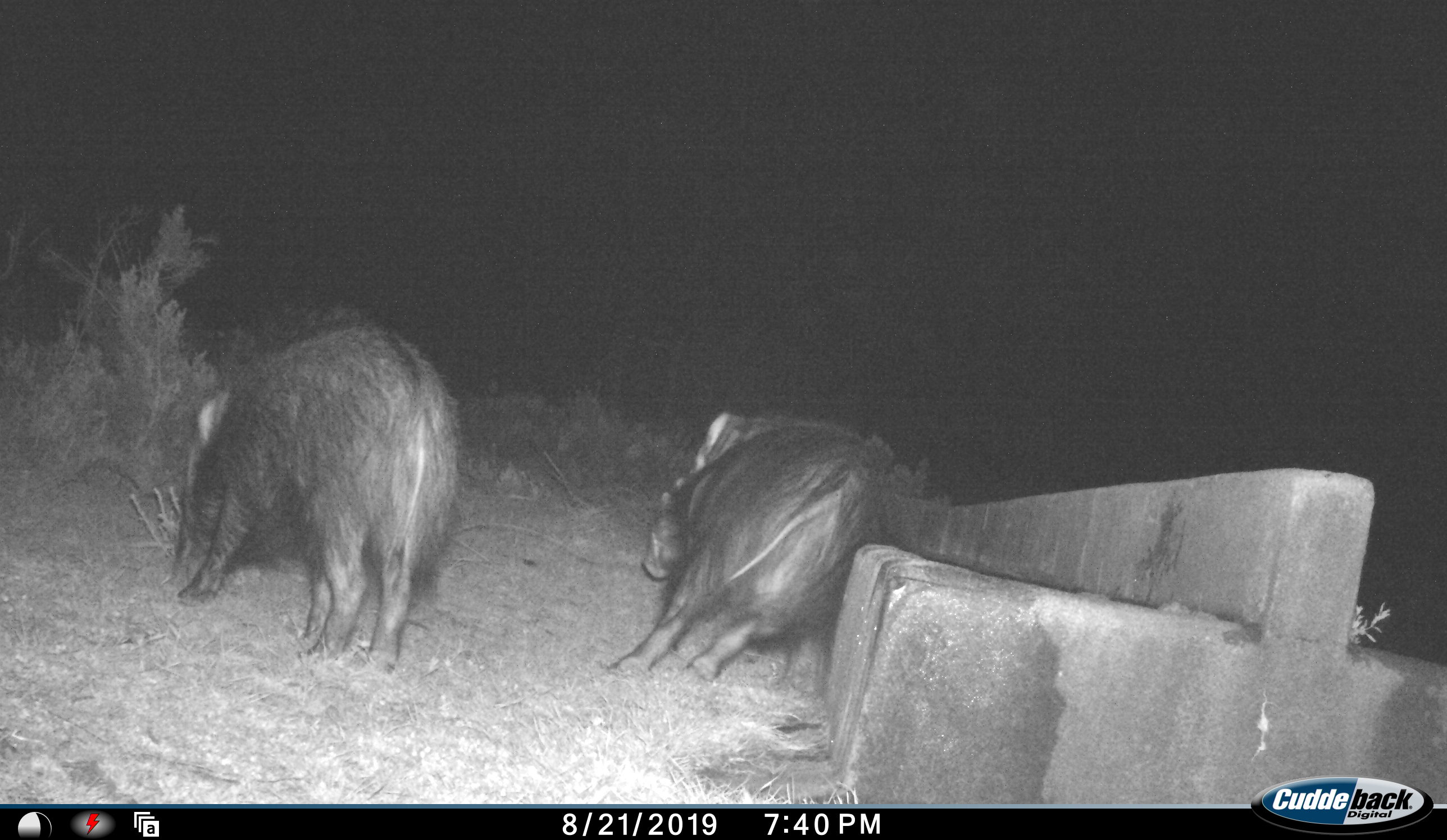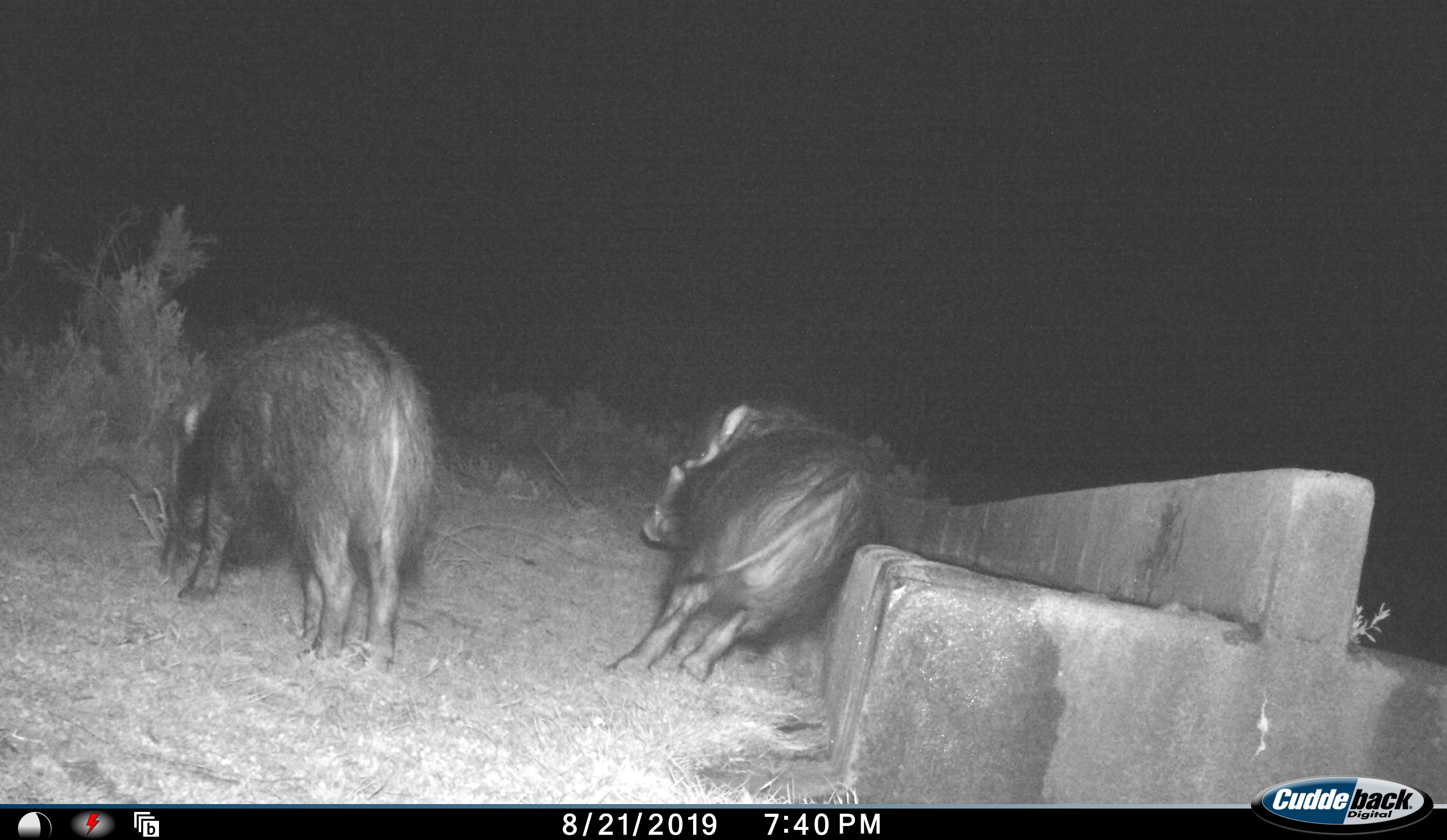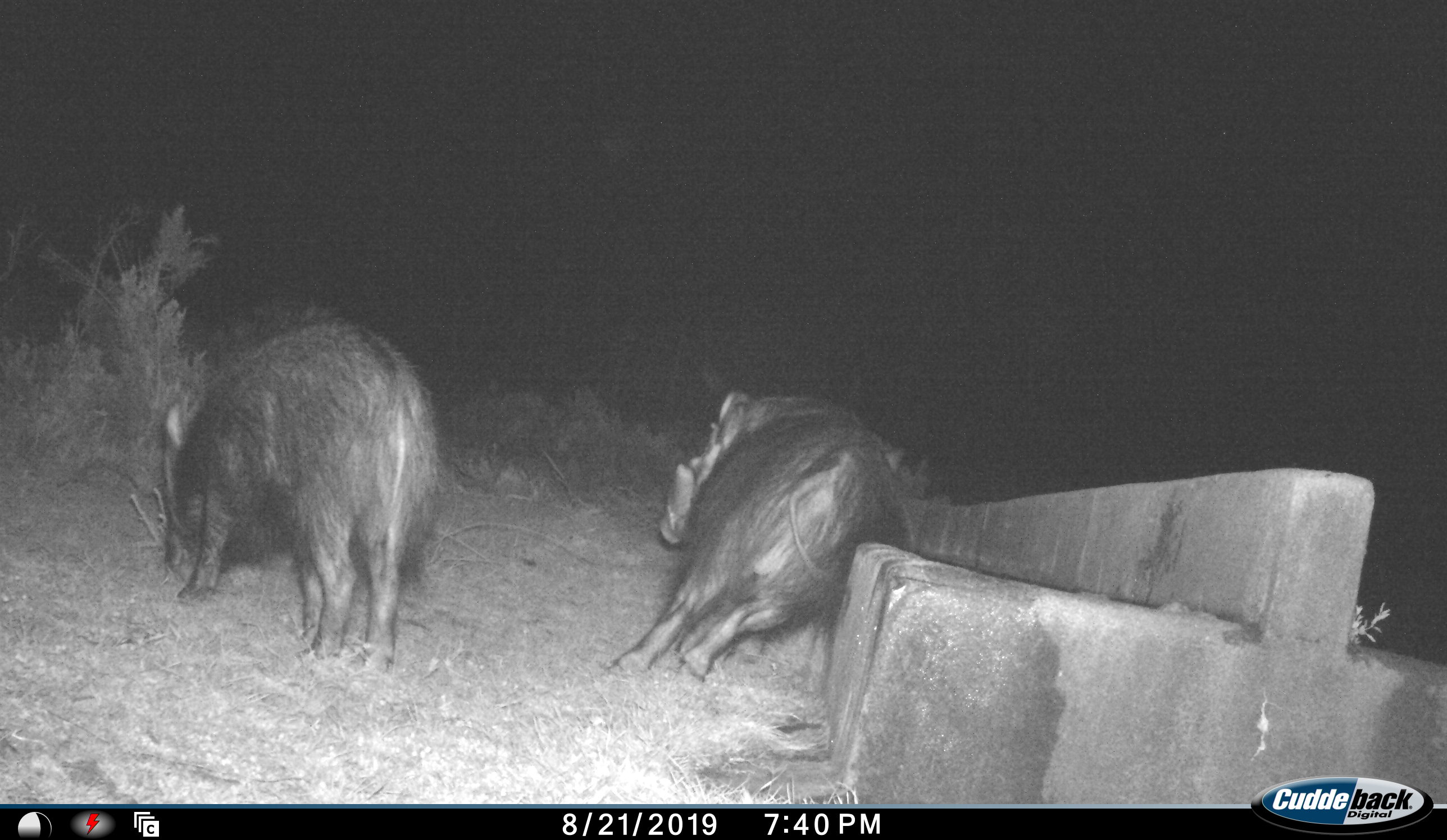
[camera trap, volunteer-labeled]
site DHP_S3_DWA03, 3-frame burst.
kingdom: Animalia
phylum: Chordata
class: Mammalia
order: Artiodactyla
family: Suidae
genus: Potamochoerus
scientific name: Potamochoerus larvatus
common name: bushpig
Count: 2.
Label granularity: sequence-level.